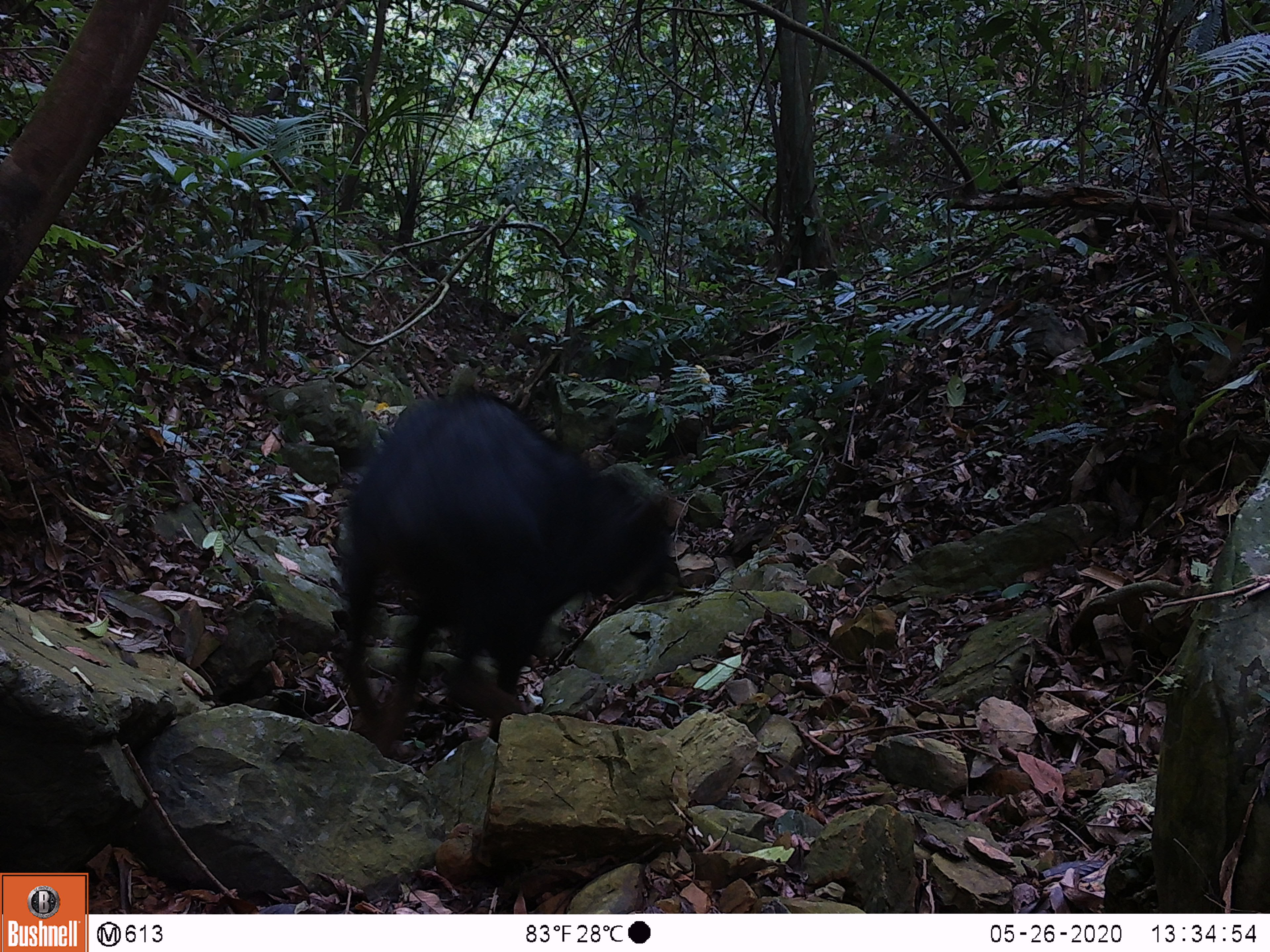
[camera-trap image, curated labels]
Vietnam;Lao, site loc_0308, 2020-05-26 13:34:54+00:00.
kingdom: Animalia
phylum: Chordata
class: Mammalia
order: Artiodactyla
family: Bovidae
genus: Capricornis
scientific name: Capricornis sumatraensis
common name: chinese serow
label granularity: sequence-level